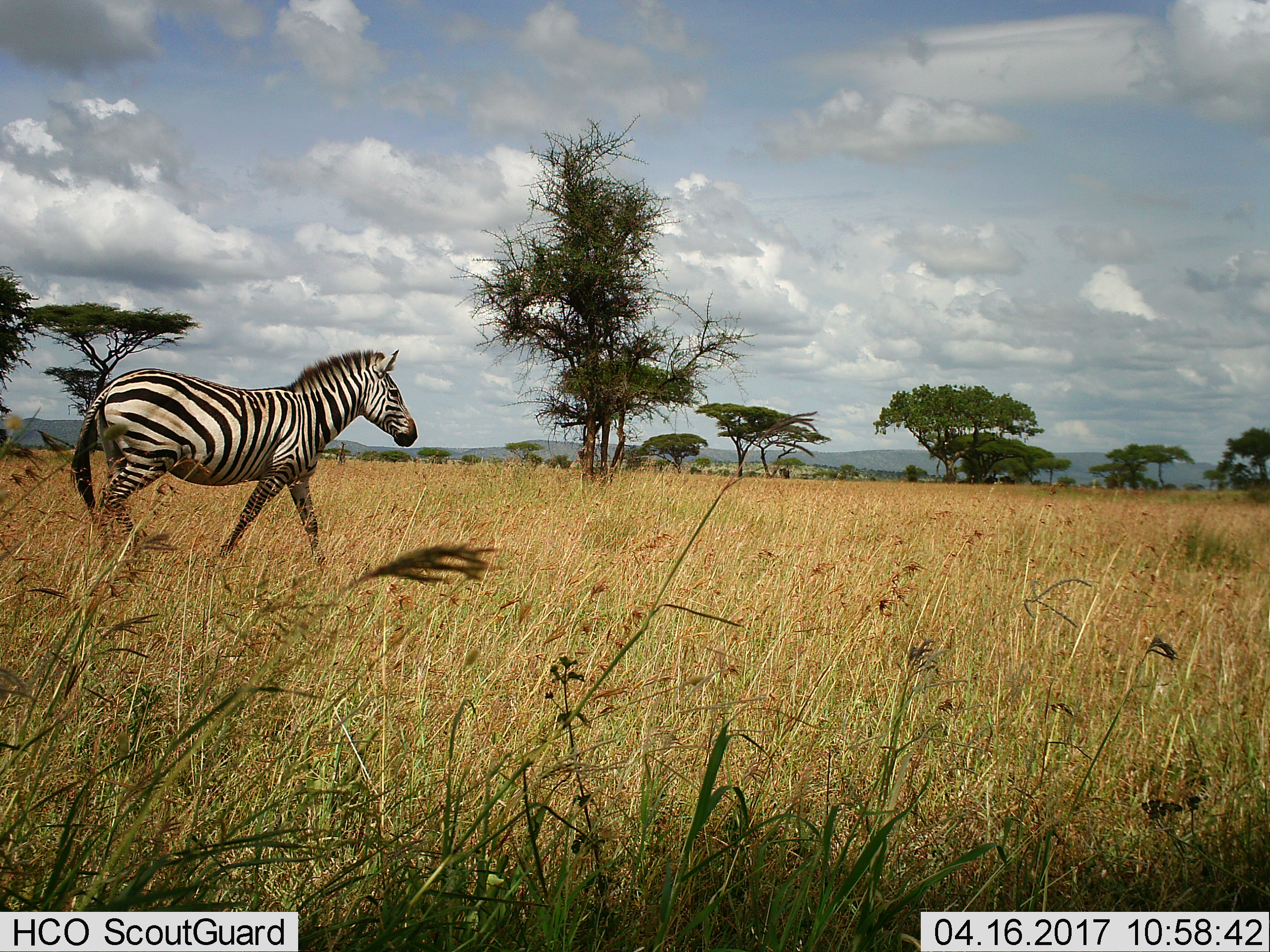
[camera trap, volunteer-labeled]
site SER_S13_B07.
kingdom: Animalia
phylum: Chordata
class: Mammalia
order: Perissodactyla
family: Equidae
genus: Equus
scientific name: Equus quagga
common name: plains zebra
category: zebraplains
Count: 1.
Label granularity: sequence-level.